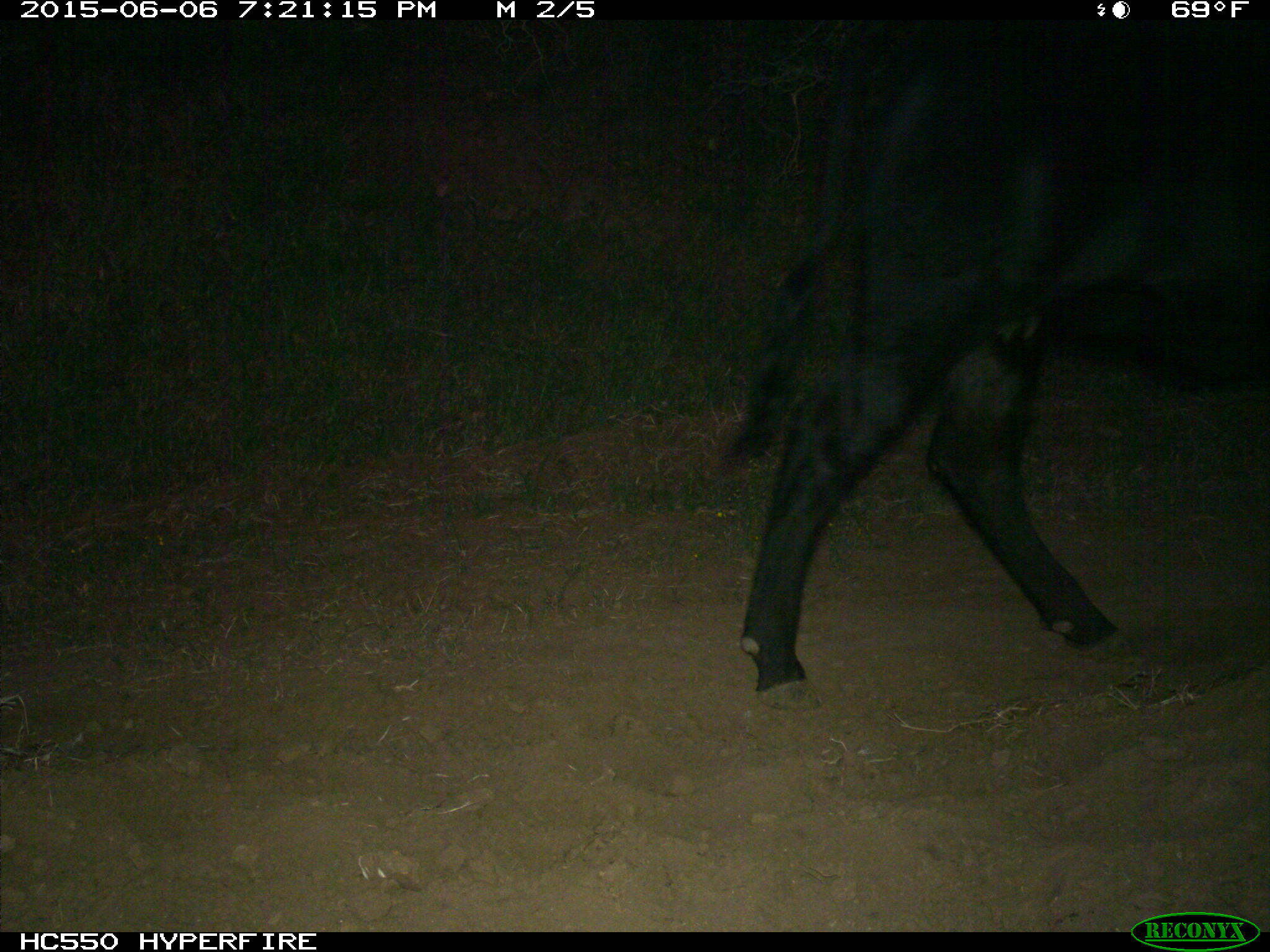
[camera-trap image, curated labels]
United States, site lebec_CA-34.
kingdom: Animalia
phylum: Chordata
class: Mammalia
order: Artiodactyla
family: Bovidae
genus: Bos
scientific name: Bos taurus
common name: domestic cow